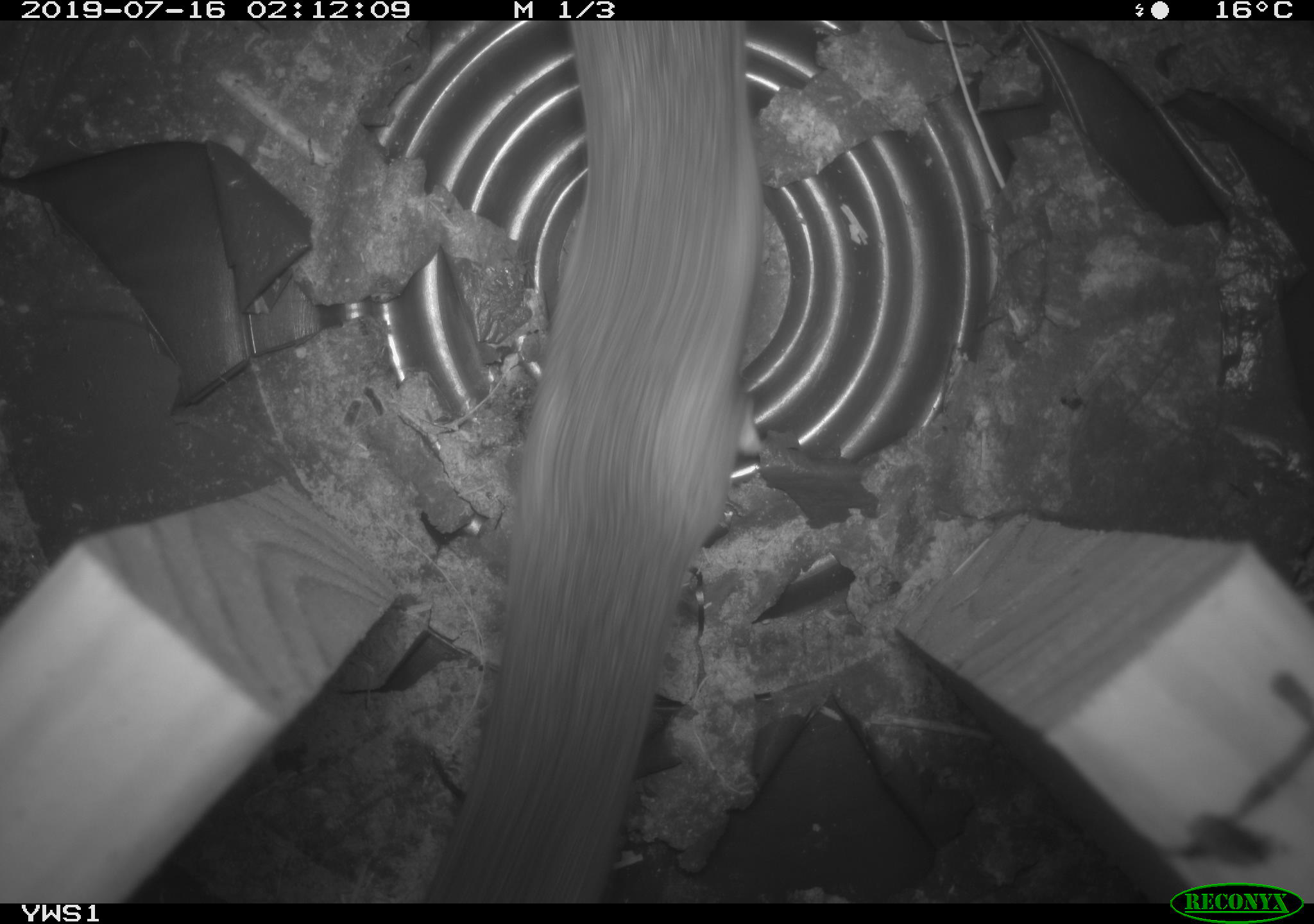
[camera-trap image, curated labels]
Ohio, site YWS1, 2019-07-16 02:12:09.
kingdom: Animalia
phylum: Chordata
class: Mammalia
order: Rodentia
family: Cricetidae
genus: Peromyscus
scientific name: Peromyscus leucopus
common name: white-footed mouse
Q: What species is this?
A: White-footed mouse (Peromyscus leucopus).